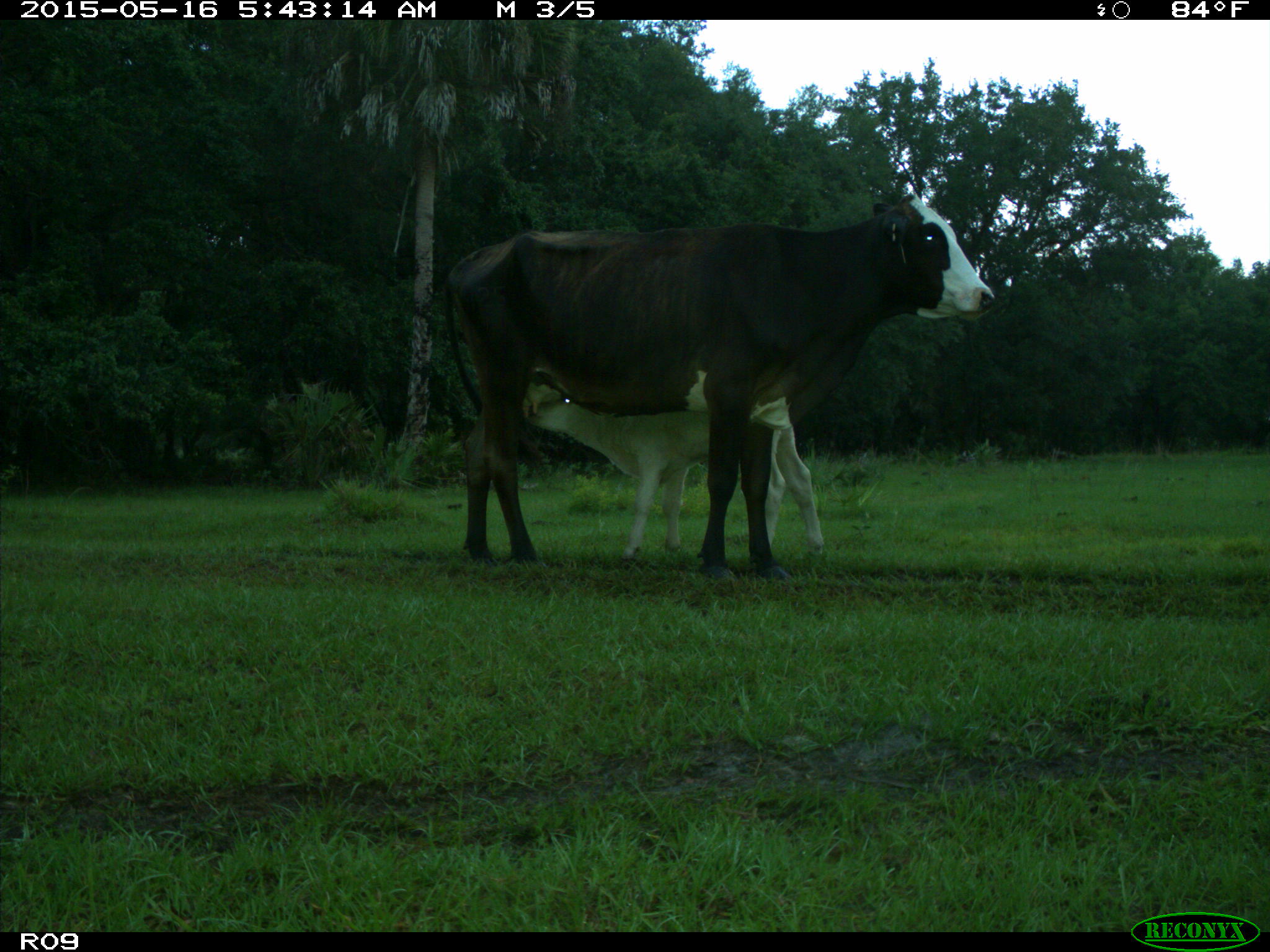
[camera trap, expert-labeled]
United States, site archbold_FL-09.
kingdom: Animalia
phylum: Chordata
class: Mammalia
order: Artiodactyla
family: Bovidae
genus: Bos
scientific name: Bos taurus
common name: domestic cow